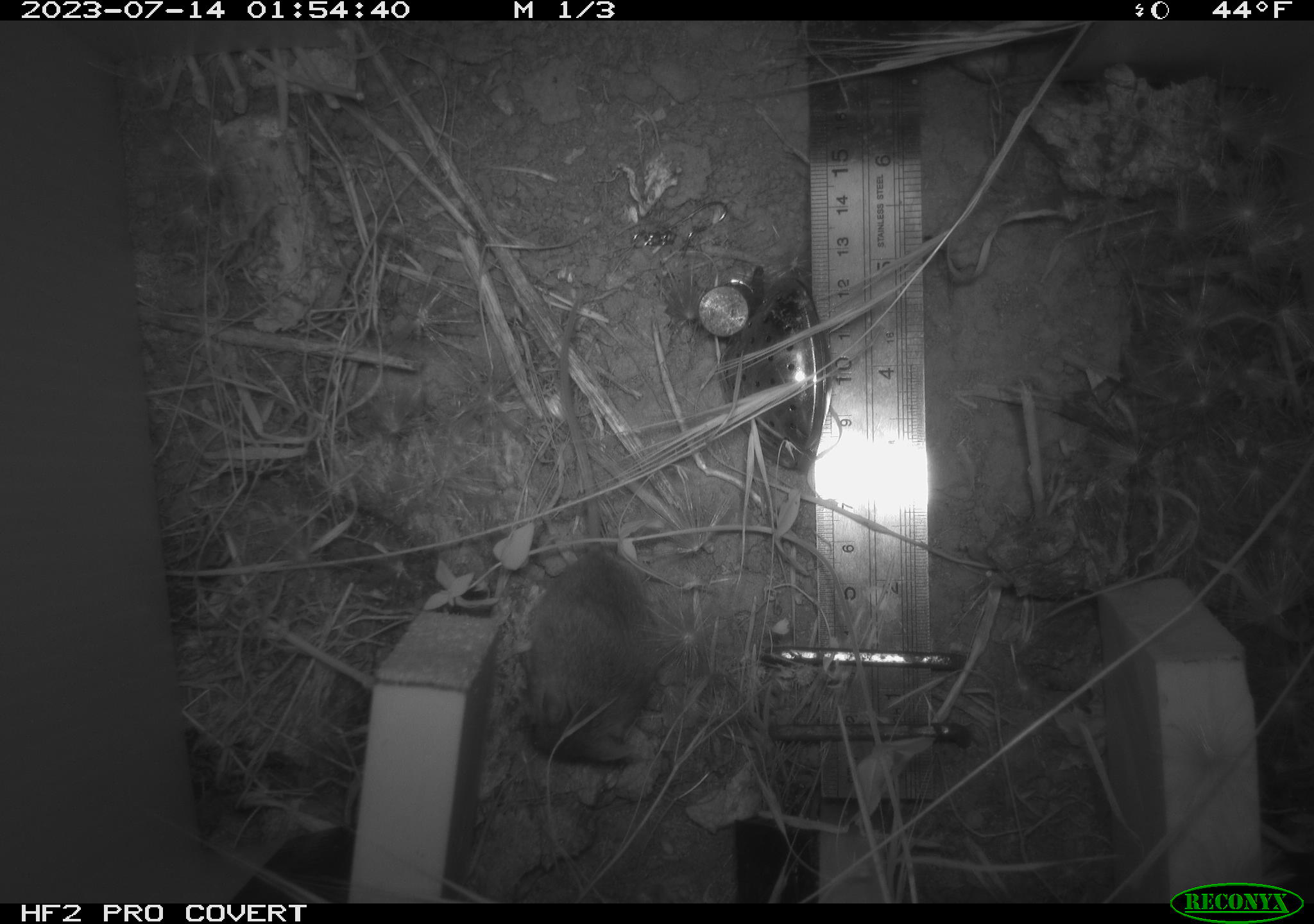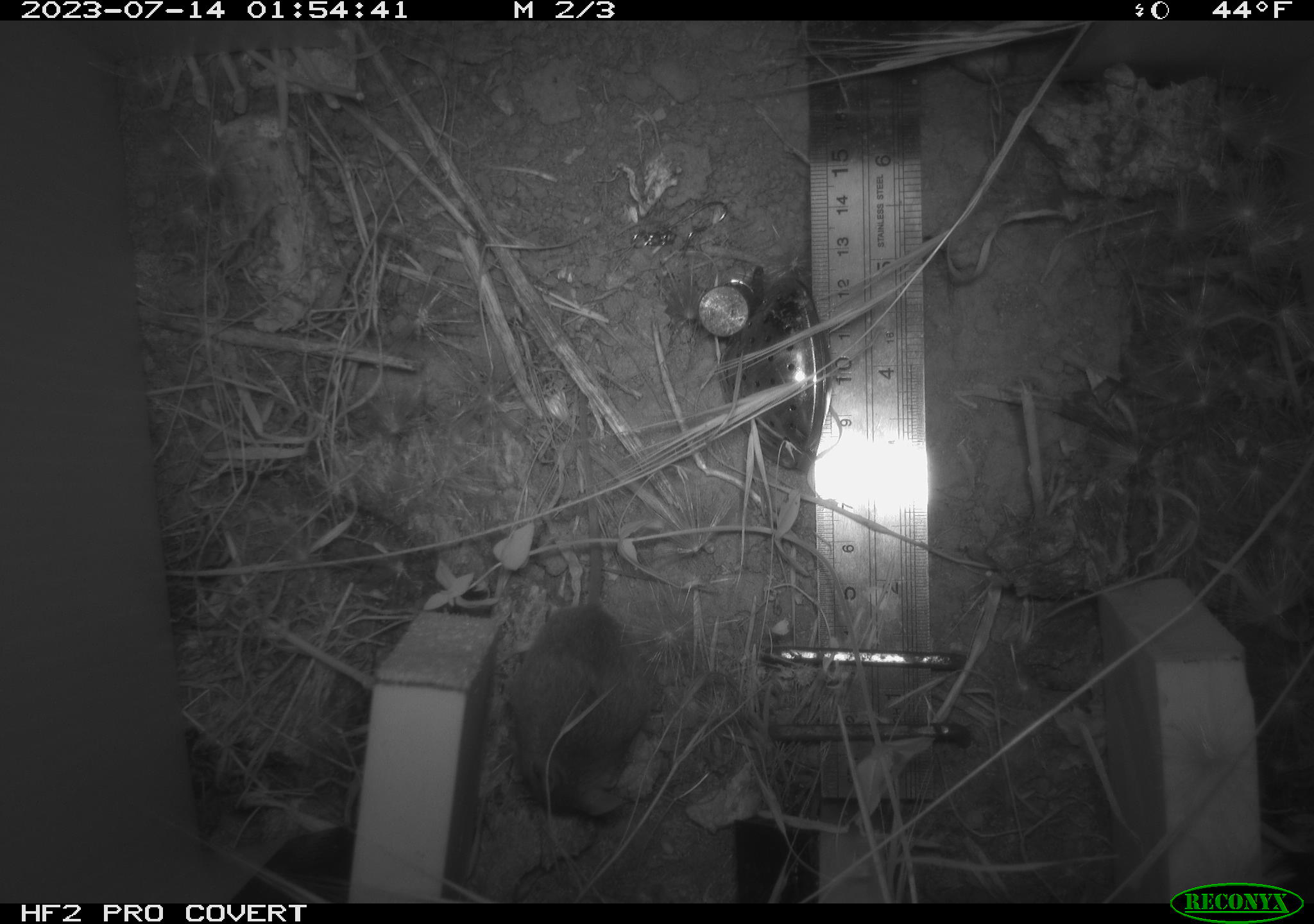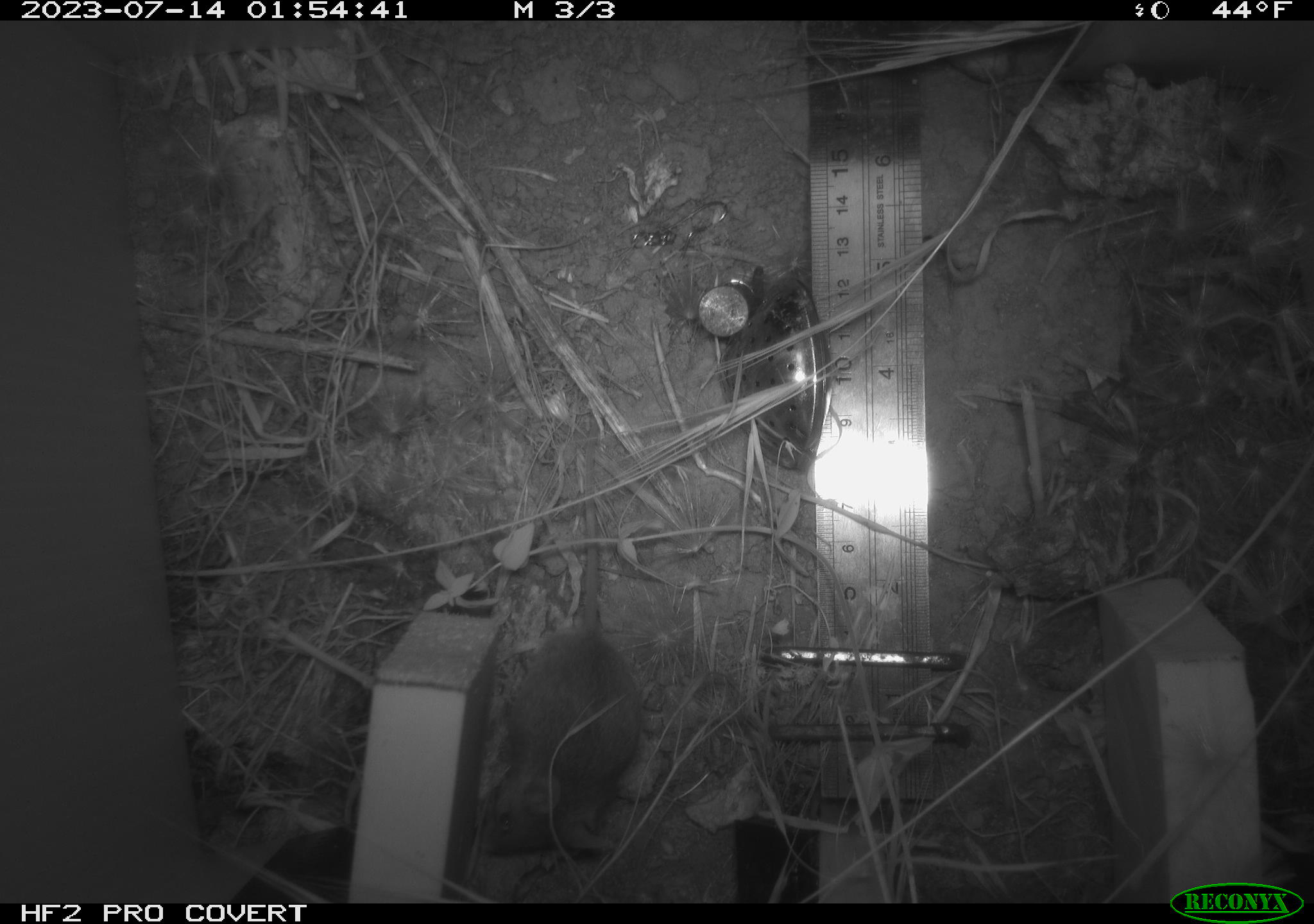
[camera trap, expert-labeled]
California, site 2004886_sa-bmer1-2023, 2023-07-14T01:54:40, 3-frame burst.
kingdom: Animalia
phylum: Chordata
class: Mammalia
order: Rodentia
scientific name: Rodentia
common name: mouse species